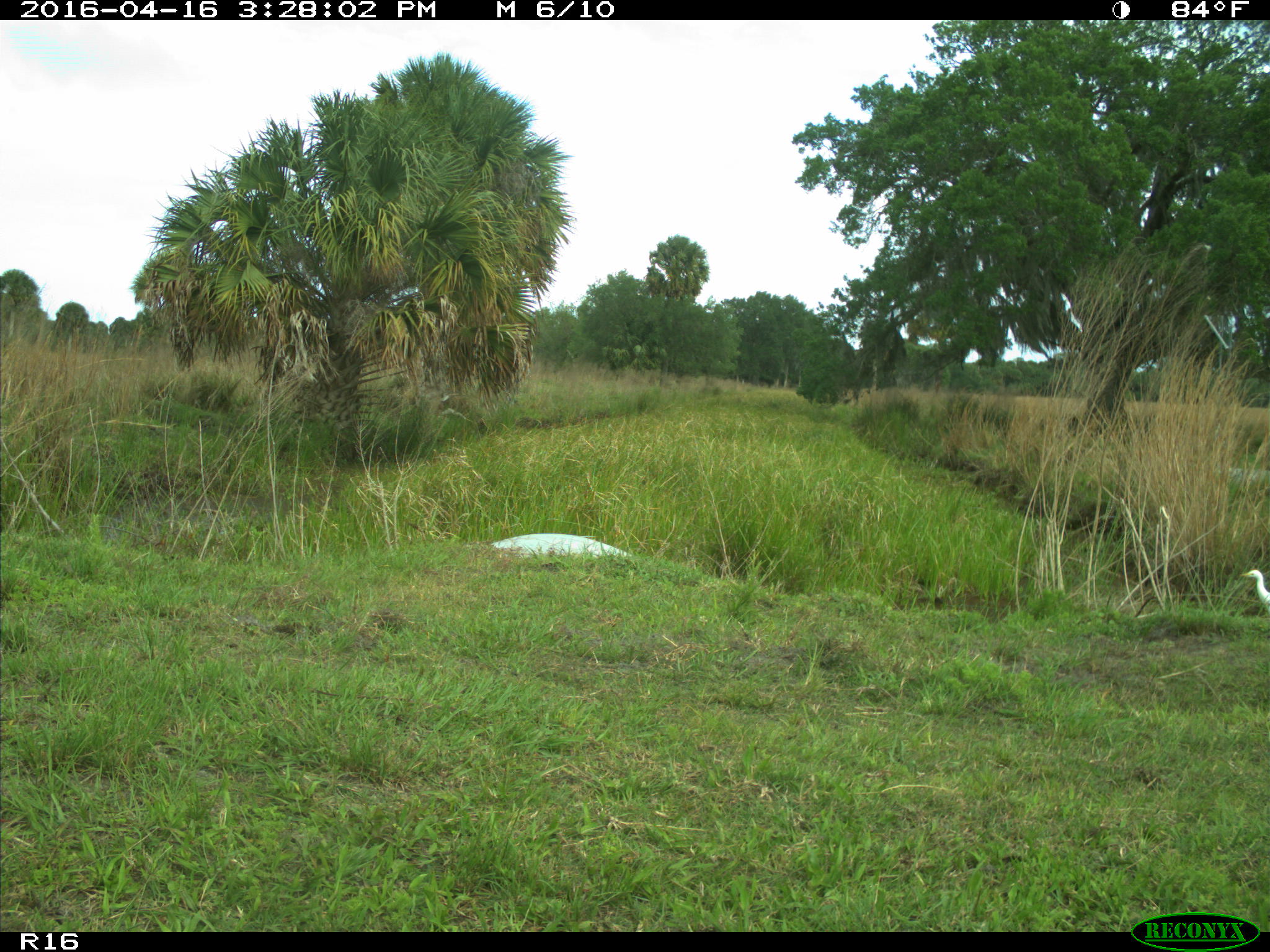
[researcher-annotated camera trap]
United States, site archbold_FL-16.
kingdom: Animalia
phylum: Chordata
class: Aves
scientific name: Aves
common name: birds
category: unidentified bird